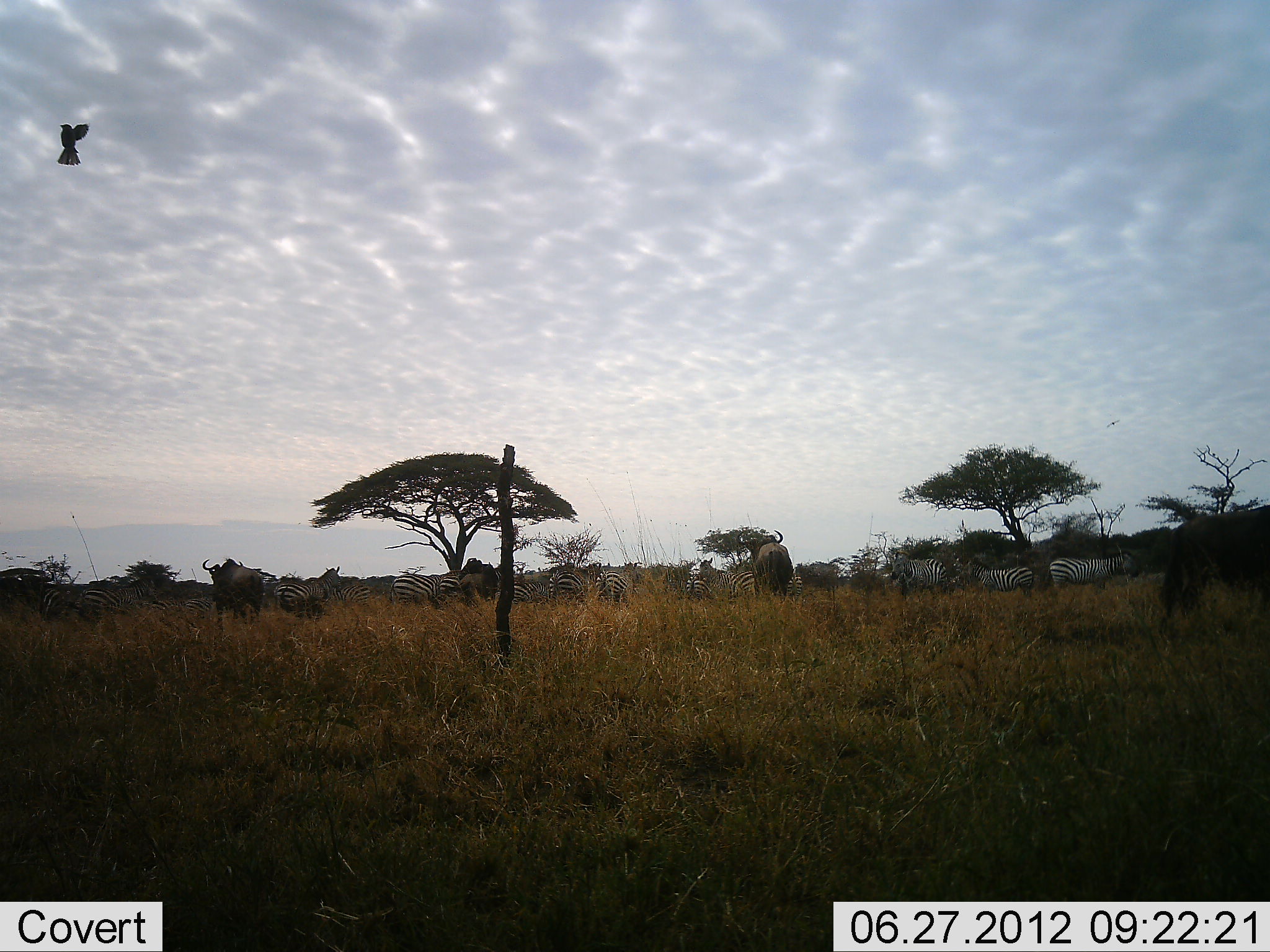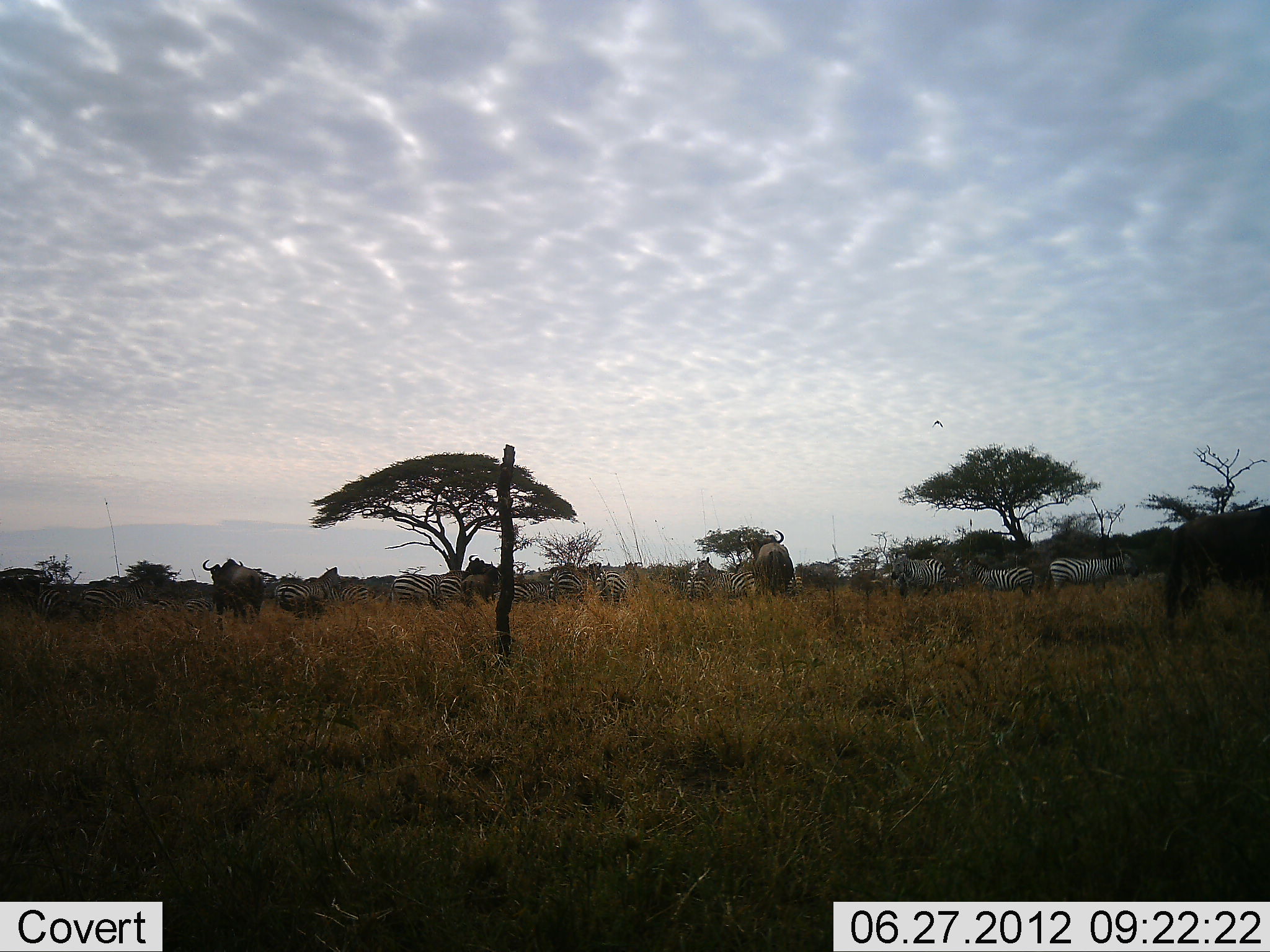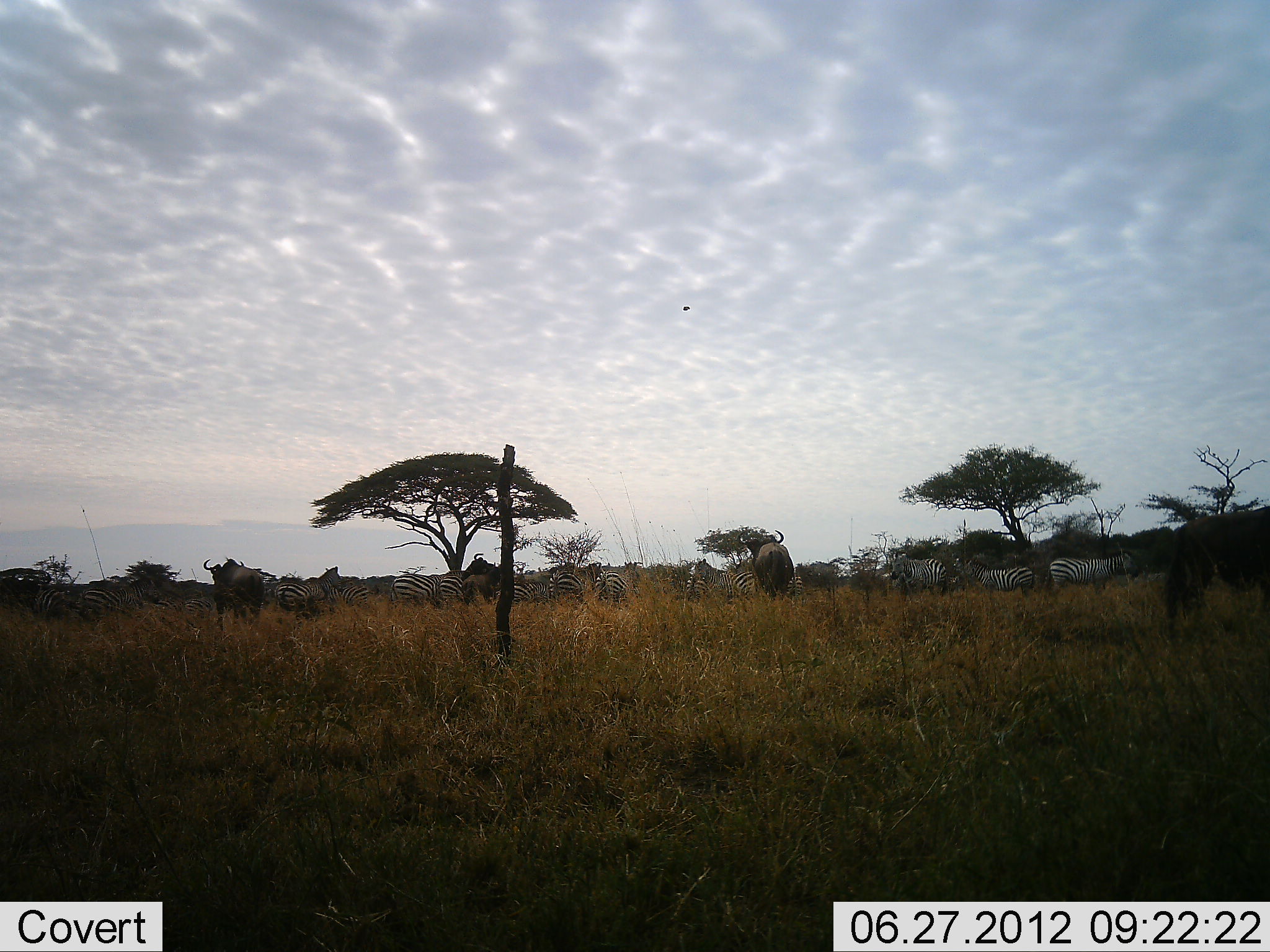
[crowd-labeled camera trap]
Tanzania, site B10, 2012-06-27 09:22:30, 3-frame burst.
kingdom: Animalia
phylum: Chordata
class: Mammalia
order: Artiodactyla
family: Bovidae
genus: Connochaetes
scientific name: Connochaetes taurinus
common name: blue wildebeest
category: wildebeest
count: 4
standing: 100%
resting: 0%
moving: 0%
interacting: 0%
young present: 0%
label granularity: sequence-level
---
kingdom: Animalia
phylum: Chordata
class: Mammalia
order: Perissodactyla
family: Equidae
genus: Equus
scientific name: Equus quagga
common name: plains zebra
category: zebra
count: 11-50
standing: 100%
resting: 6%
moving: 6%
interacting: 6%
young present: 6%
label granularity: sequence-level